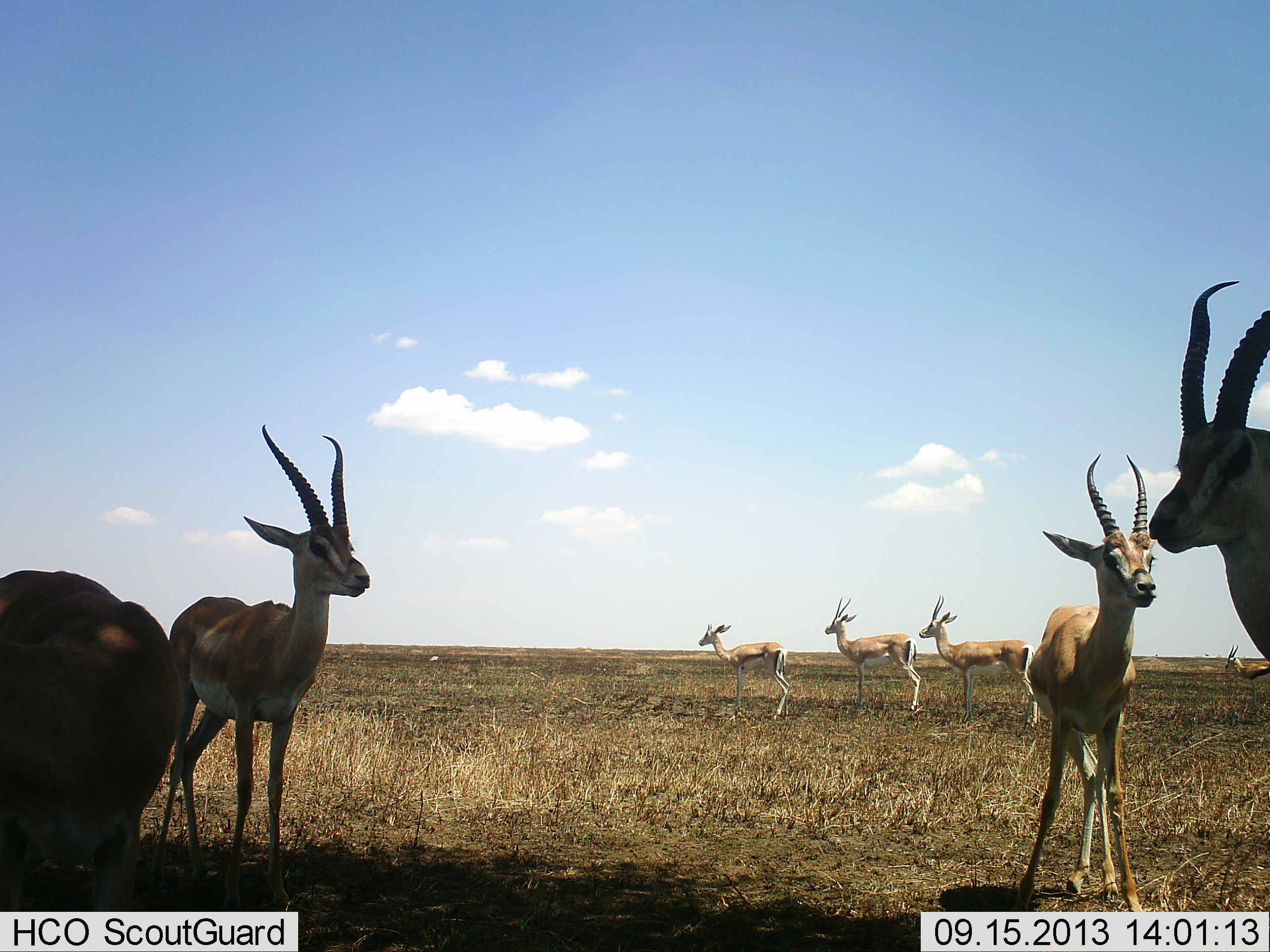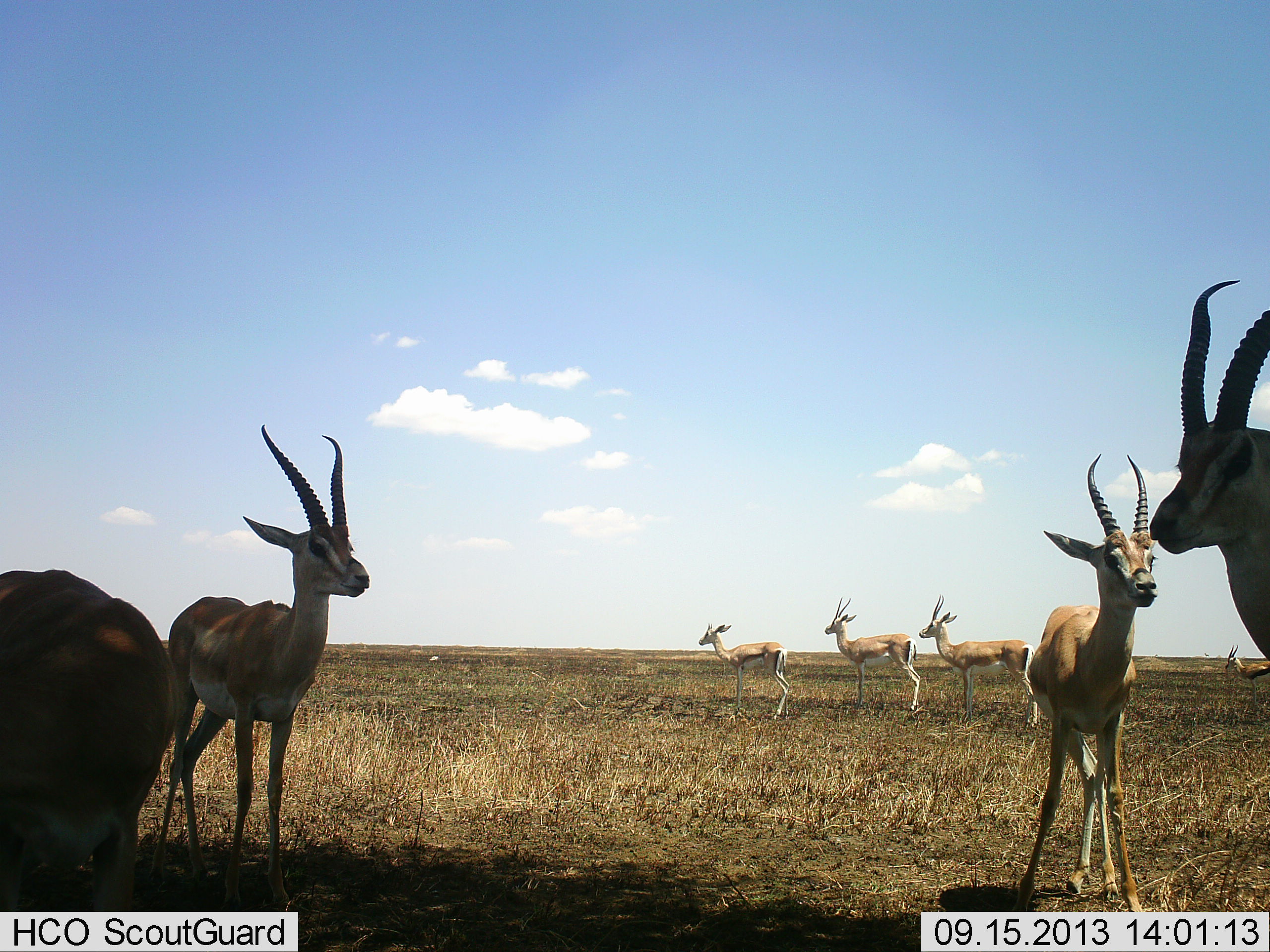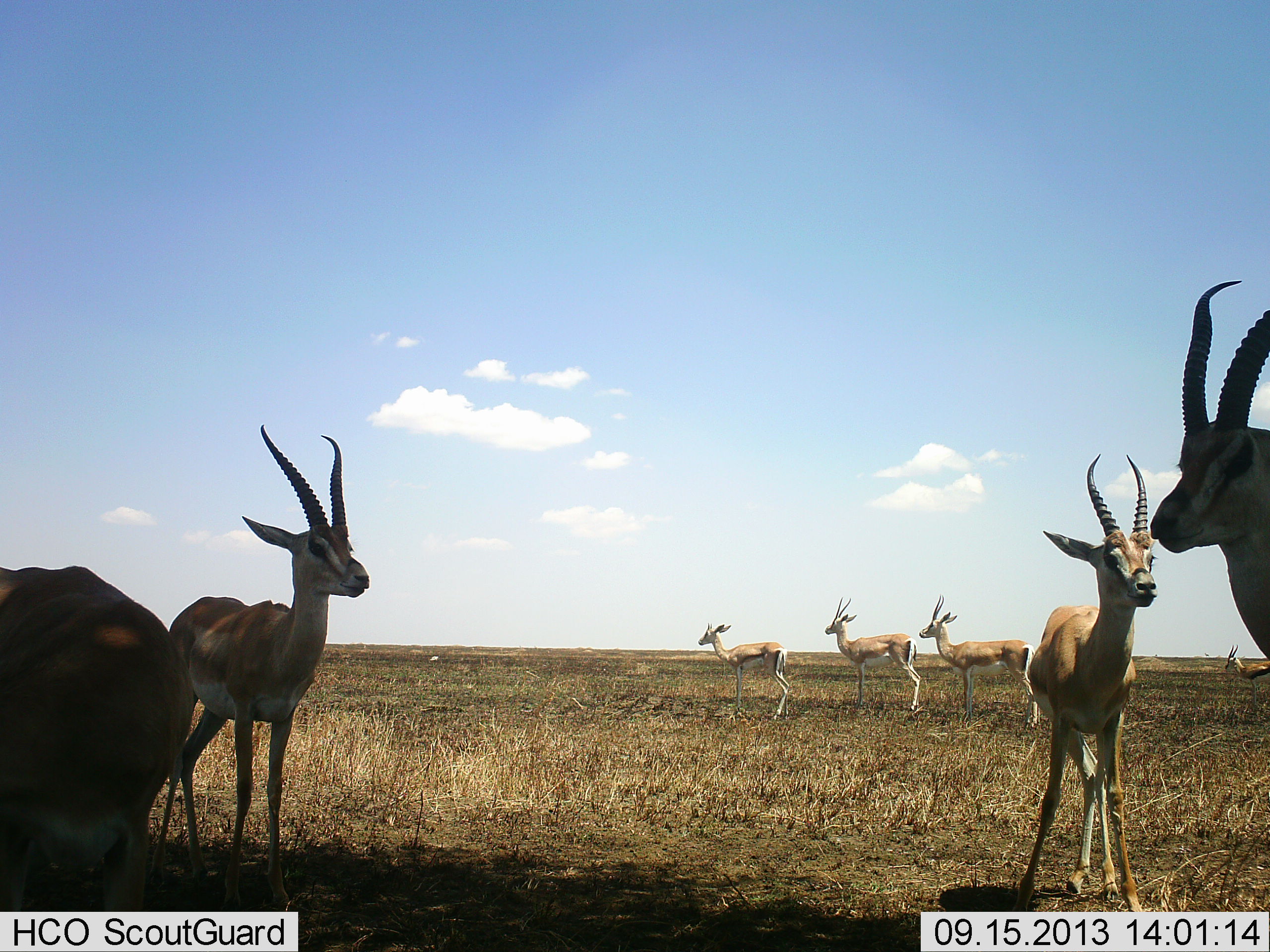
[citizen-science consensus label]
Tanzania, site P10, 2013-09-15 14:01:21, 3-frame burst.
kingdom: Animalia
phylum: Chordata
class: Mammalia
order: Artiodactyla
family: Bovidae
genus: Nanger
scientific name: Nanger granti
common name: grant's gazelle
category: gazellegrants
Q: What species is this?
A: Gazellegrants (grant's gazelle) (Nanger granti).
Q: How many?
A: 8.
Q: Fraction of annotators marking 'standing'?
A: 93%.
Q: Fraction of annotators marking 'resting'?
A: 7%.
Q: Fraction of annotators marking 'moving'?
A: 0%.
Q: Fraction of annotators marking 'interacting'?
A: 0%.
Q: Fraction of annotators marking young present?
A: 11%.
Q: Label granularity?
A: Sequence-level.